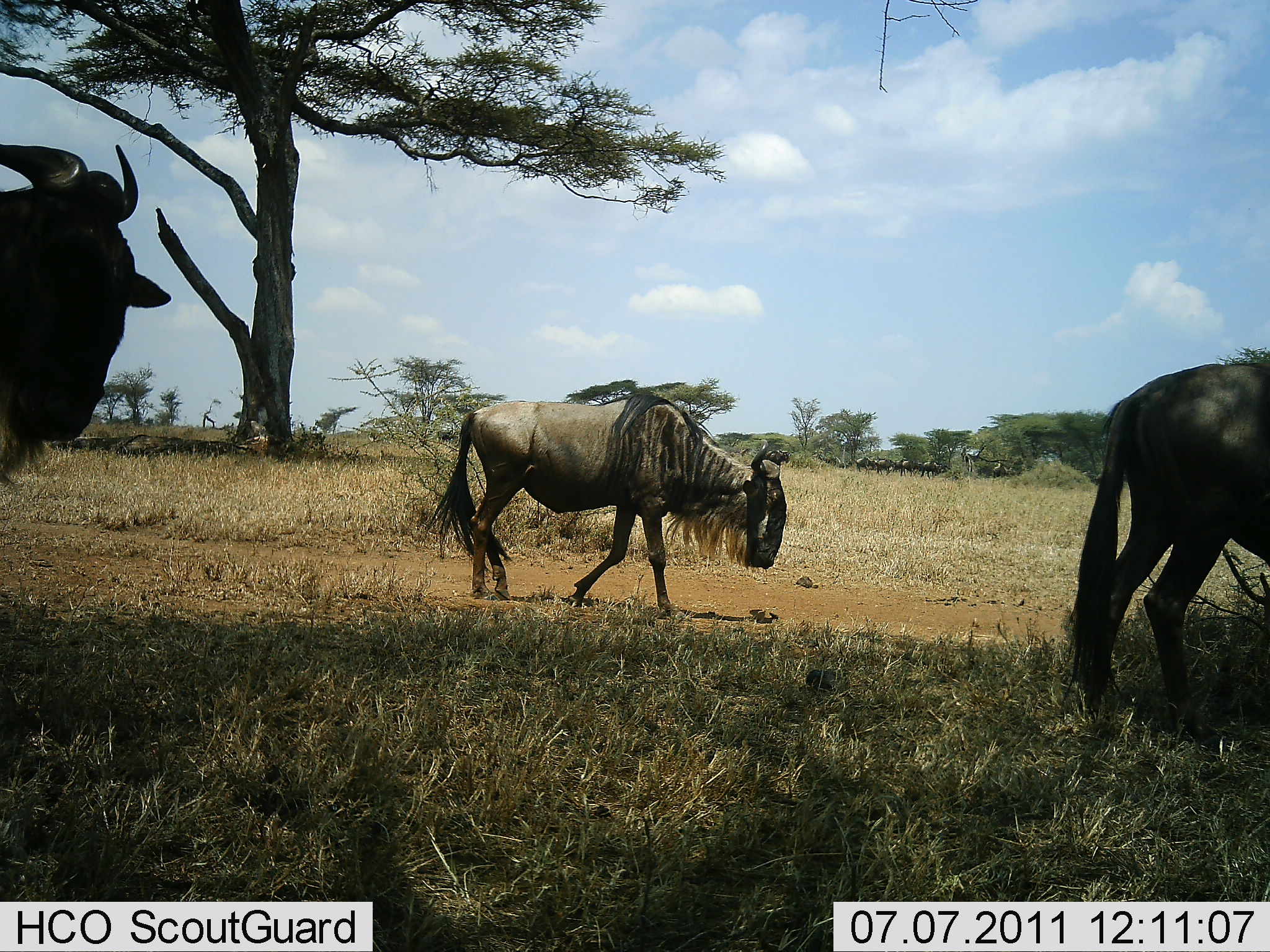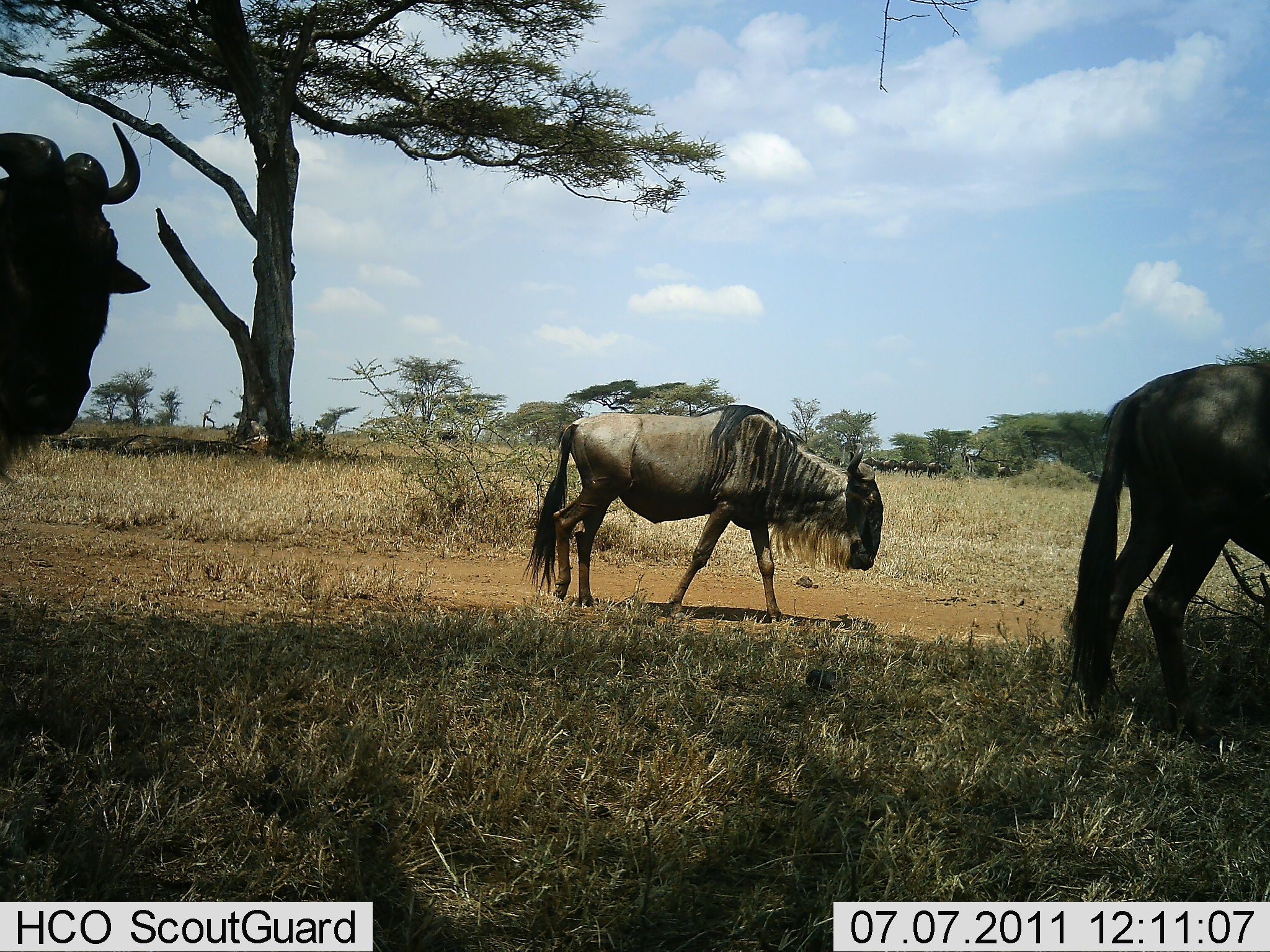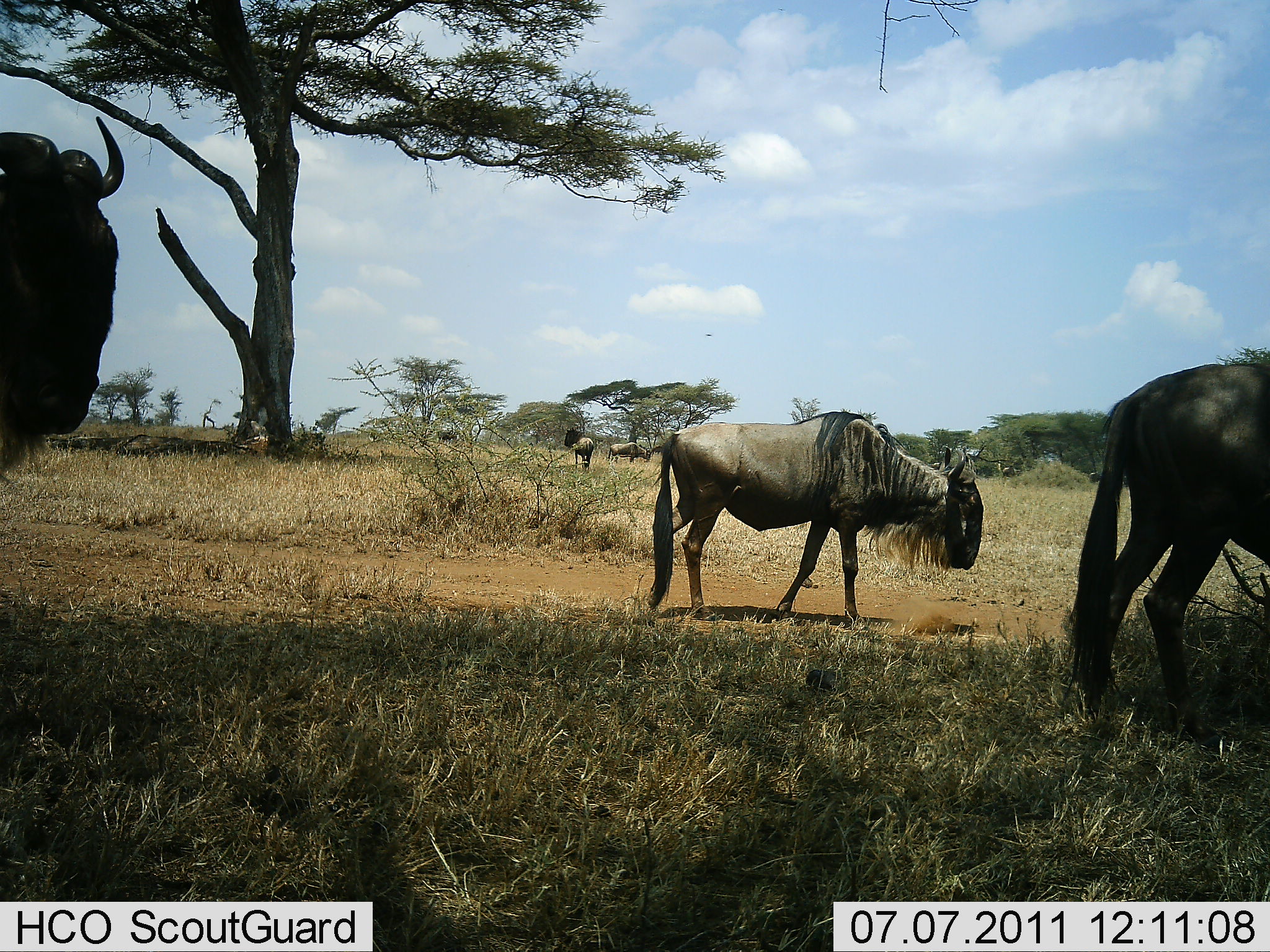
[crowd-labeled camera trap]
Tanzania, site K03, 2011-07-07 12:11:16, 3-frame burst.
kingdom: Animalia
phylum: Chordata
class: Mammalia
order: Artiodactyla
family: Bovidae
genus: Connochaetes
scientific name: Connochaetes taurinus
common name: blue wildebeest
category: wildebeest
Wildebeest (blue wildebeest) (Connochaetes taurinus), count 6. Behavior (volunteer vote fractions): standing 55%, resting 0%, moving 82%, interacting 0%. Young present (vote fraction): 9%. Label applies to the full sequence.